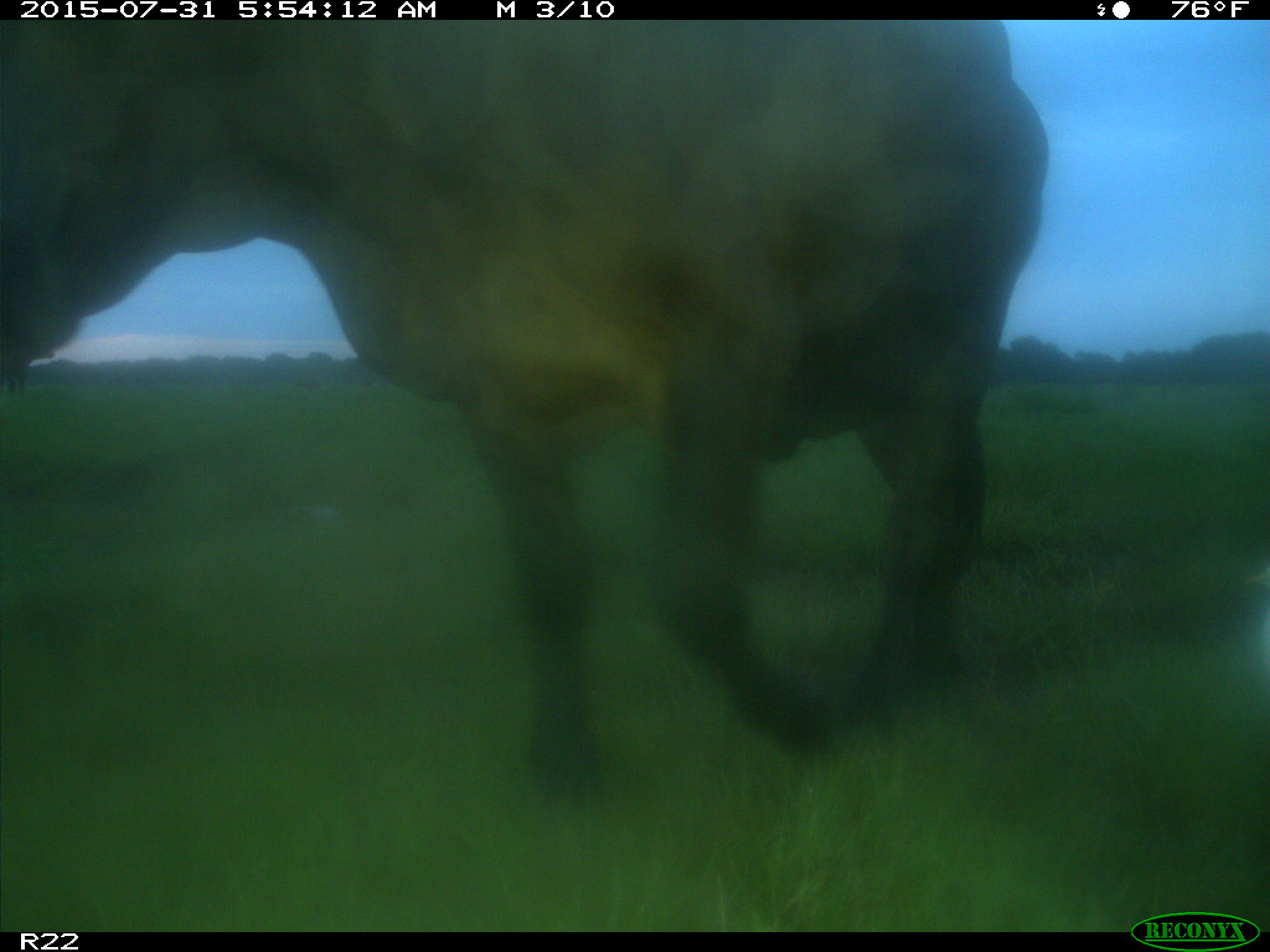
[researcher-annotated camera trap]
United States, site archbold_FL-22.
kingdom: Animalia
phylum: Chordata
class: Mammalia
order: Artiodactyla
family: Bovidae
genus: Bos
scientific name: Bos taurus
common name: domestic cow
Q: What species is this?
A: Bos taurus (domestic cow).